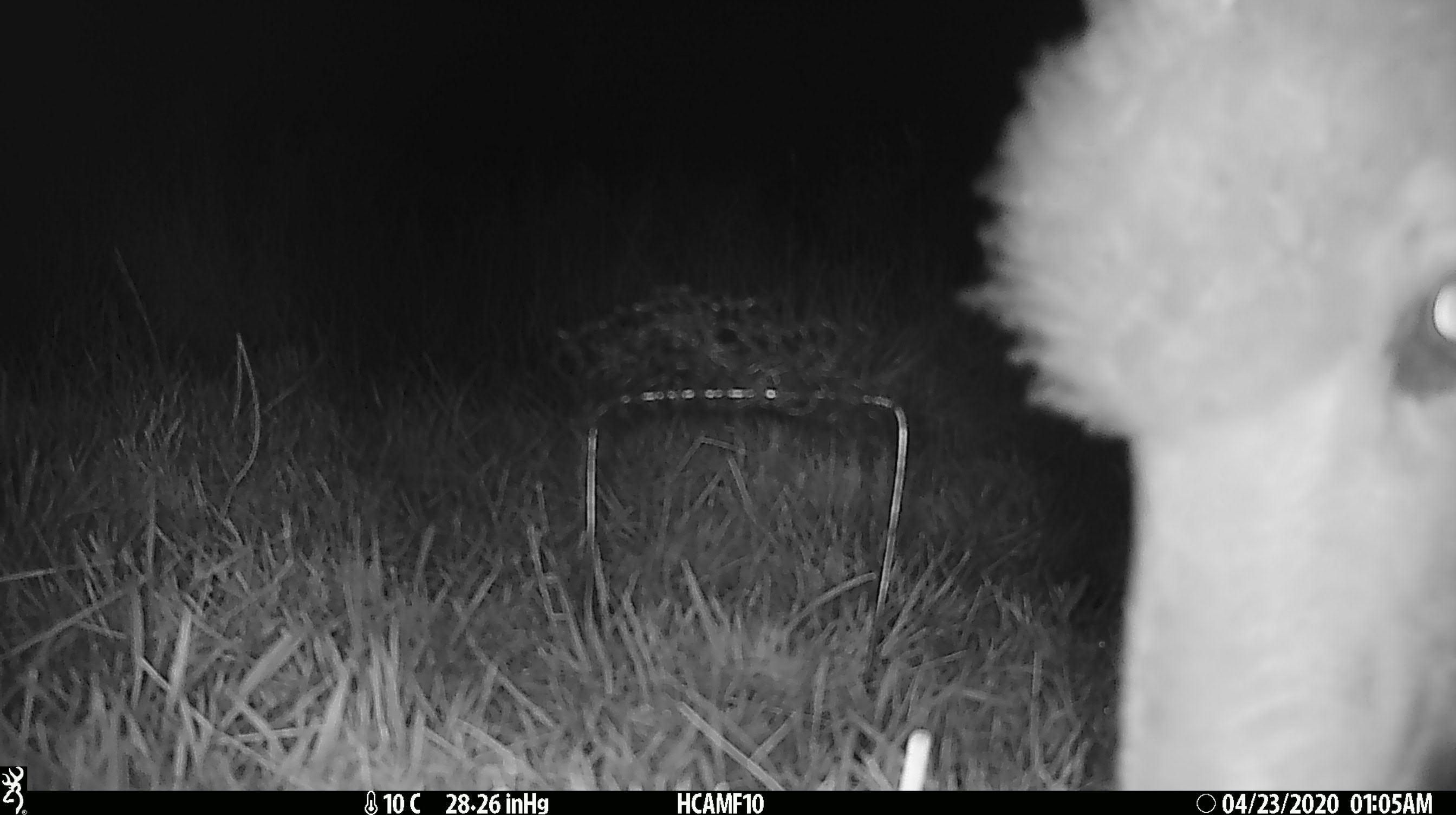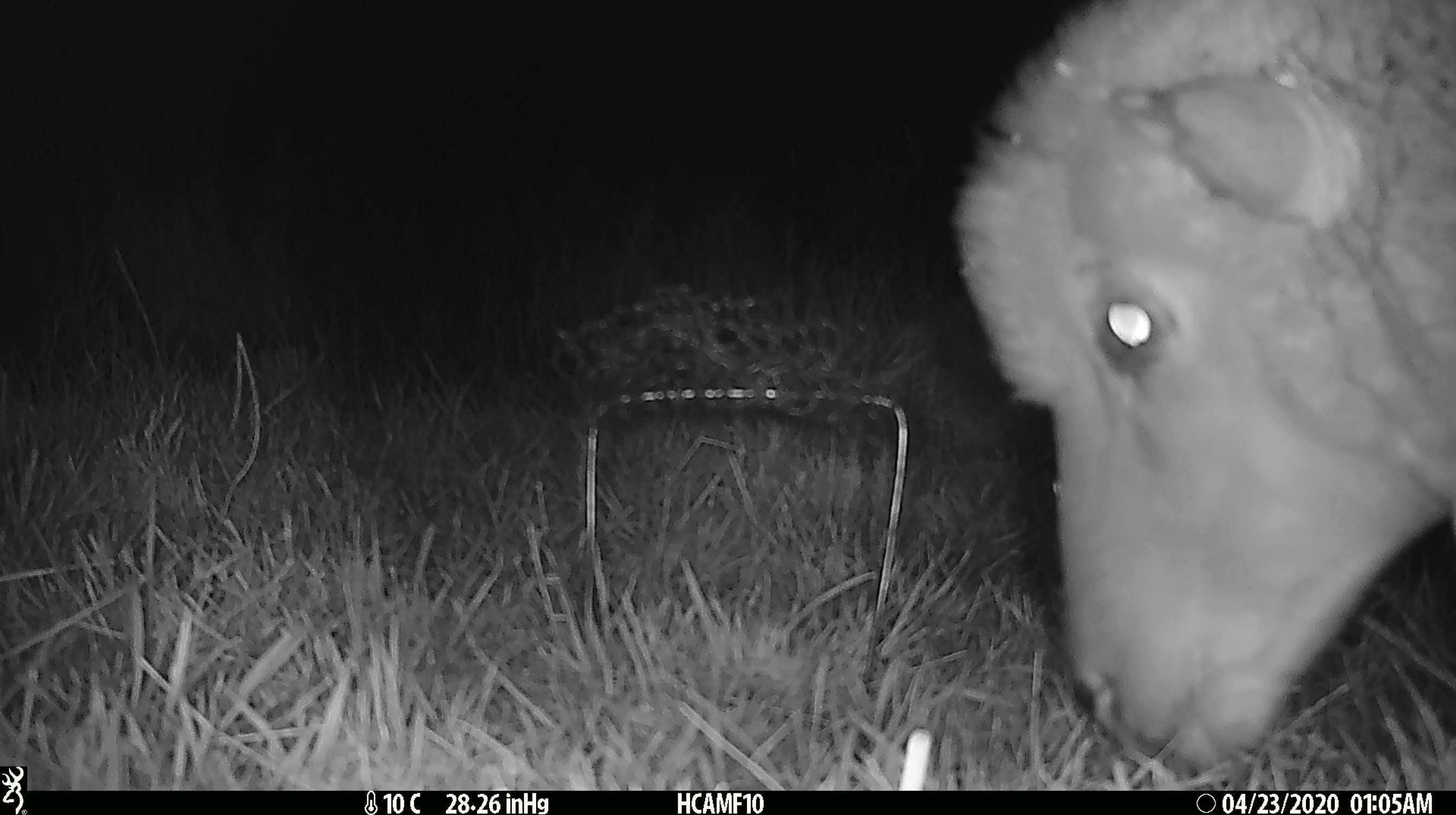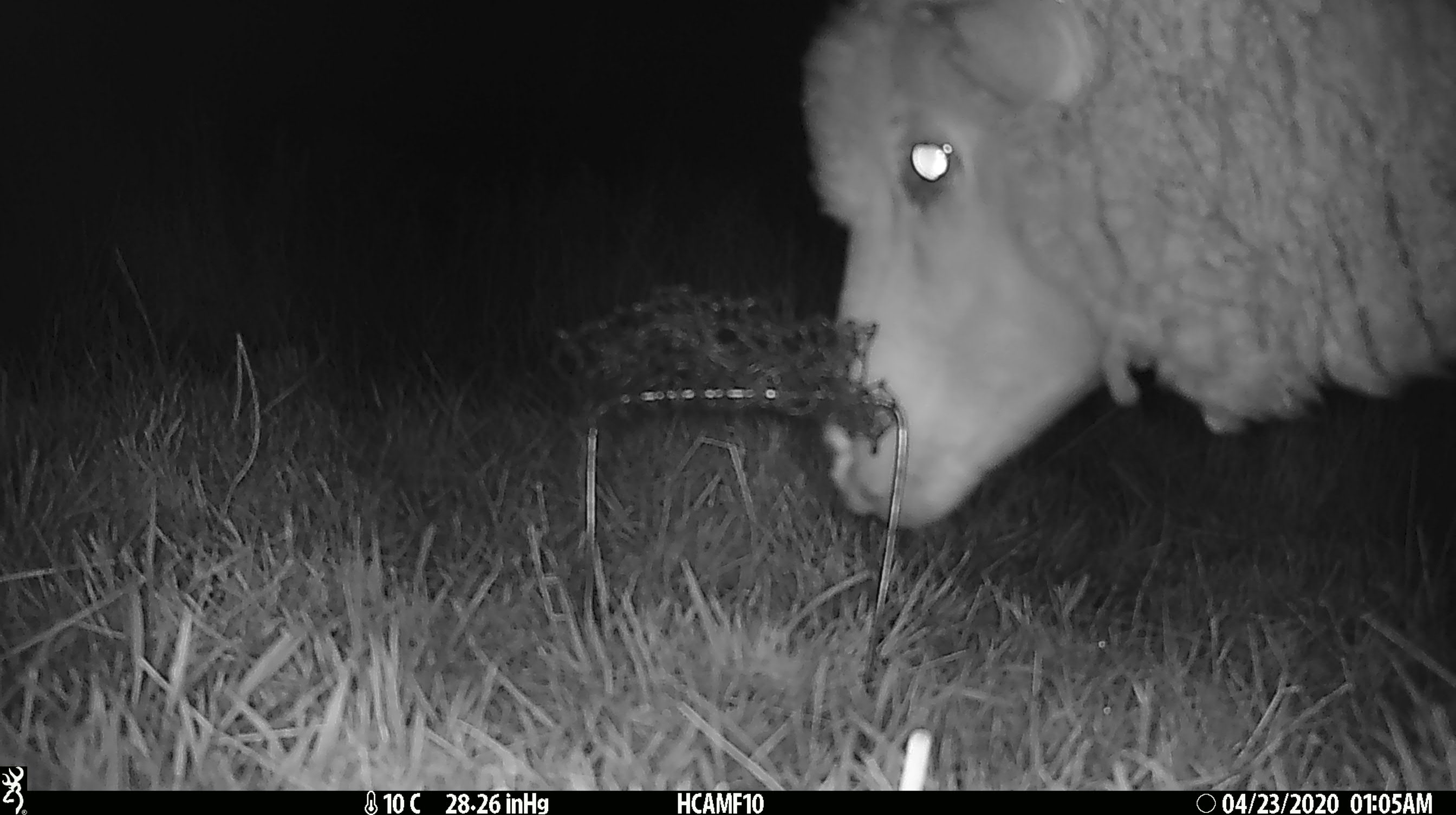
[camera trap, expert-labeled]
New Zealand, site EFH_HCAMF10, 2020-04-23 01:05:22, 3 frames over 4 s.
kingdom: Animalia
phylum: Chordata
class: Mammalia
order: Artiodactyla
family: Bovidae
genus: Ovis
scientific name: Ovis aries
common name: domestic sheep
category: sheep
Sheep (domestic sheep) (Ovis aries).